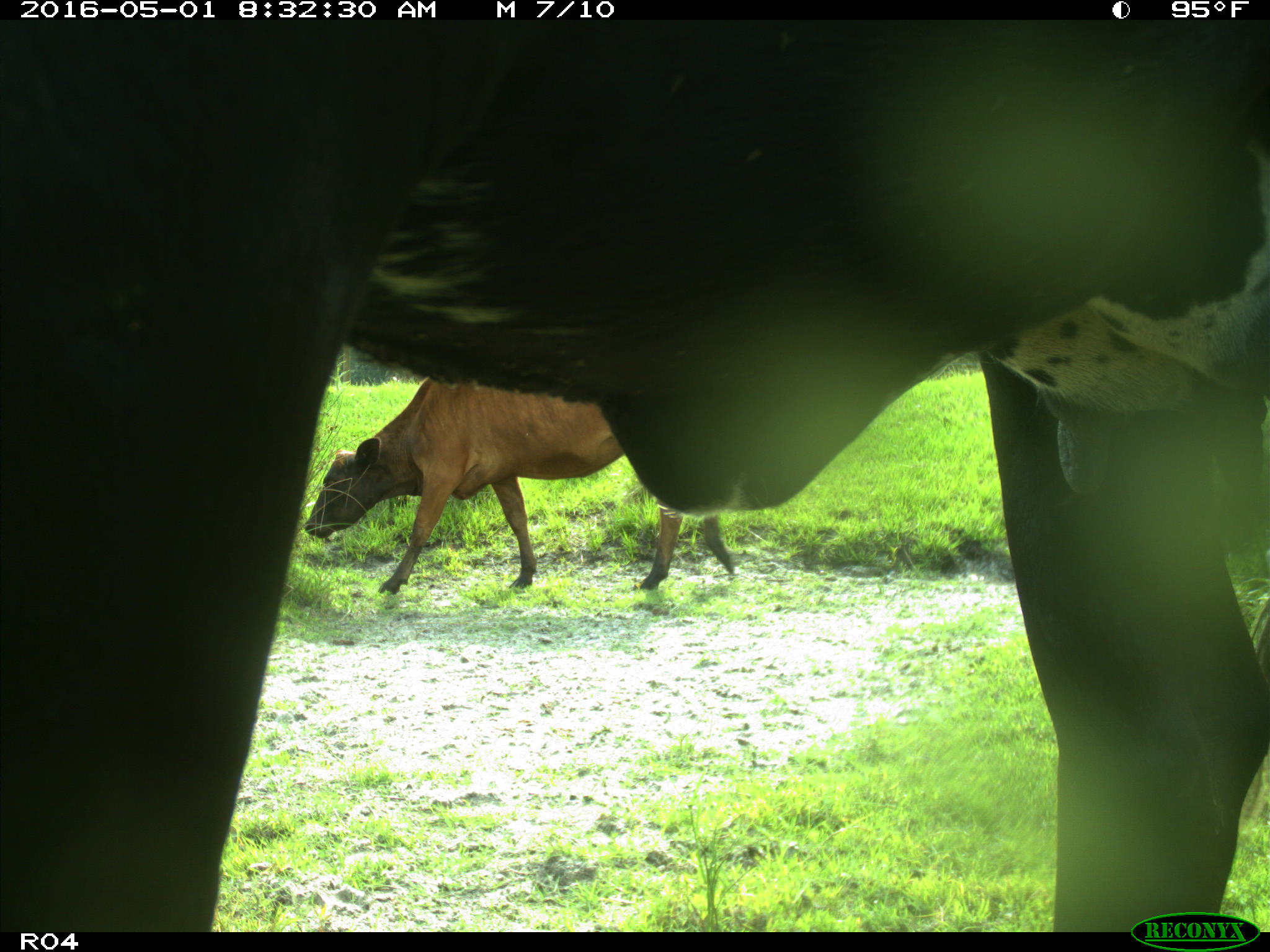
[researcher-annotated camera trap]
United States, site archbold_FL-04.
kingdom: Animalia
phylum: Chordata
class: Mammalia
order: Artiodactyla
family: Bovidae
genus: Bos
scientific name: Bos taurus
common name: domestic cow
Bos taurus (domestic cow).